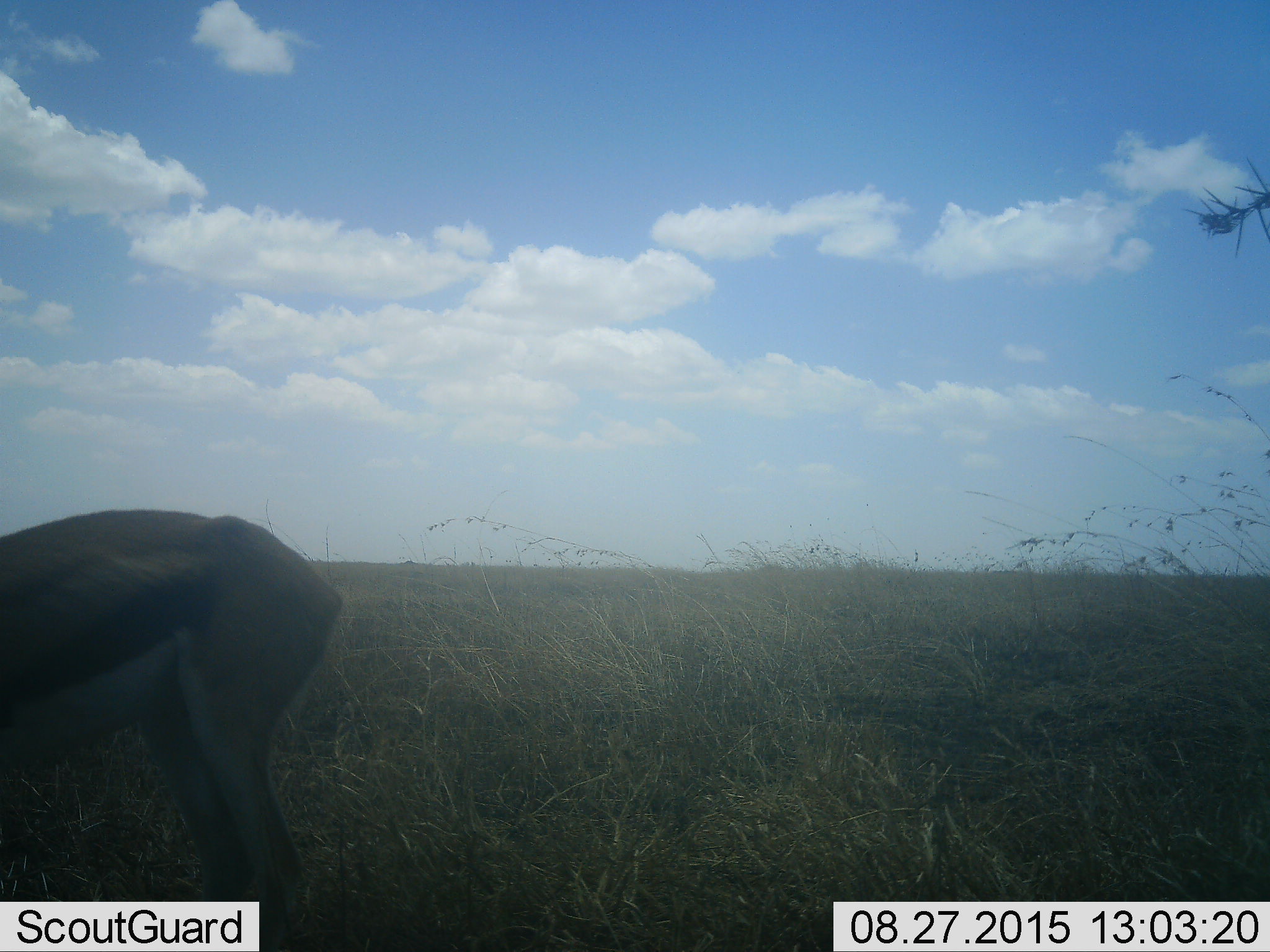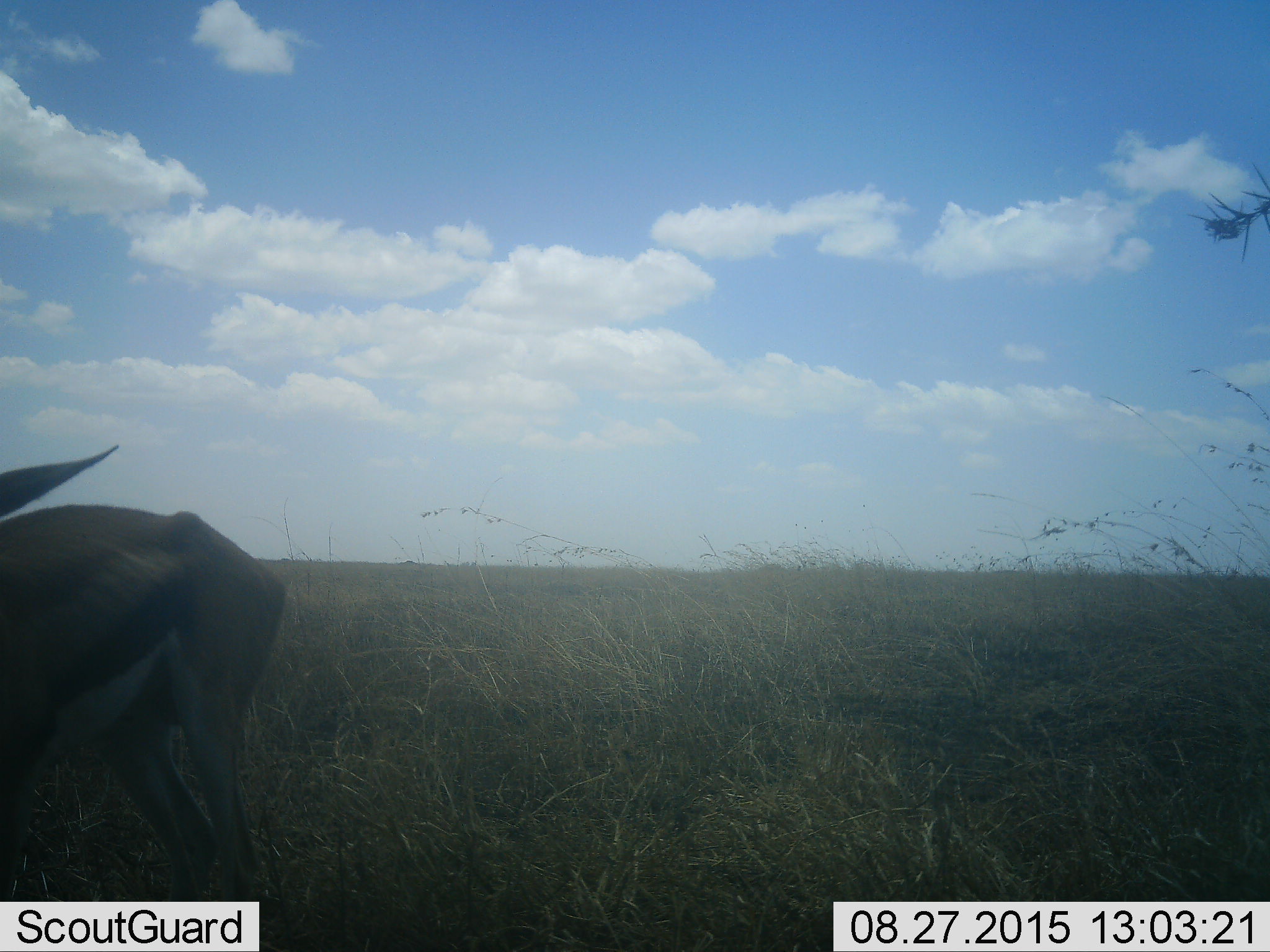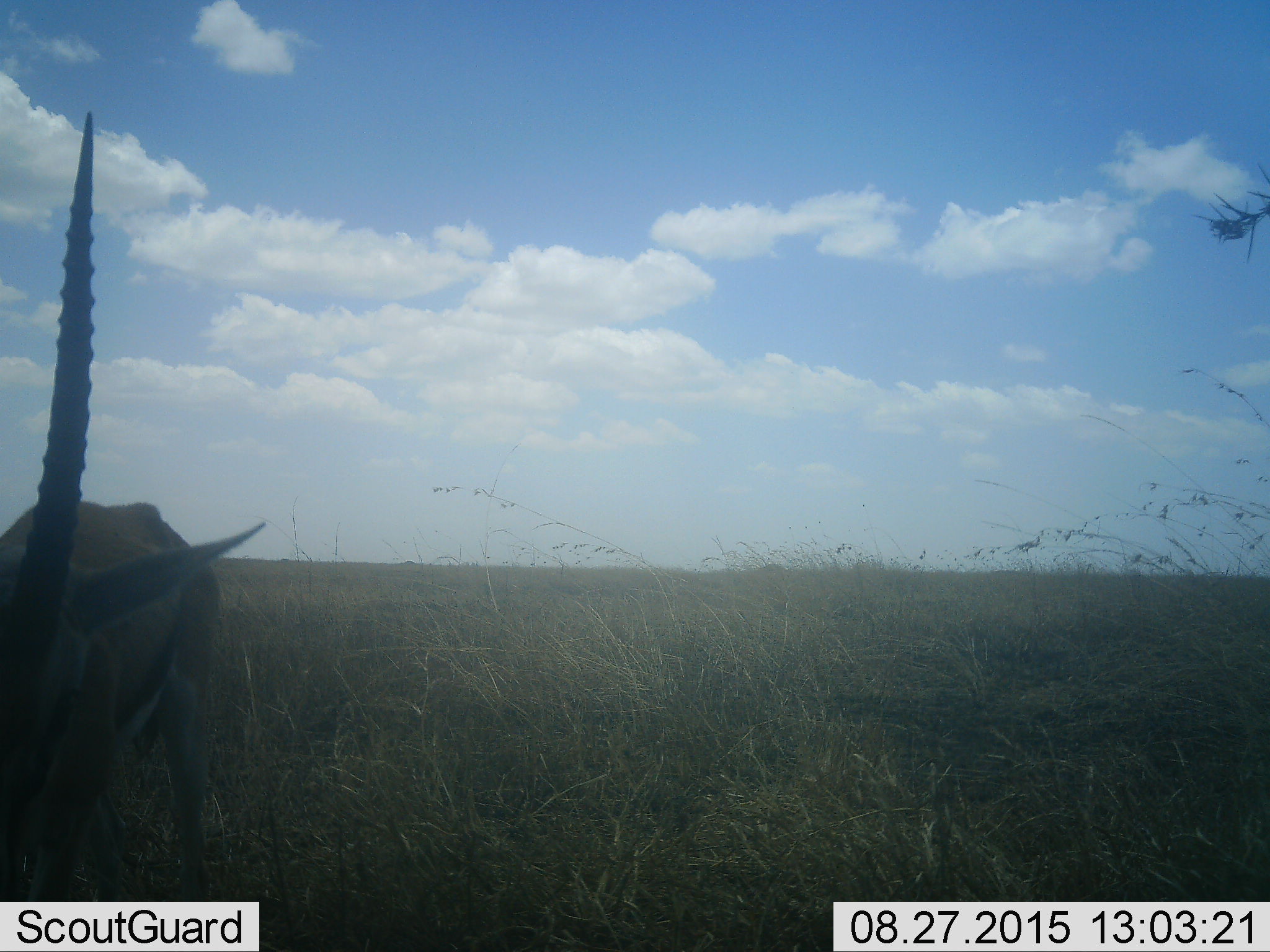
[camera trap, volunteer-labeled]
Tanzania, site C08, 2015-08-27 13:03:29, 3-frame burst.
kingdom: Animalia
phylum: Chordata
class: Mammalia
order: Artiodactyla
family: Bovidae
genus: Eudorcas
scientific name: Eudorcas thomsonii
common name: thomson's gazelle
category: gazellethomsons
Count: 1.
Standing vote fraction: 57%.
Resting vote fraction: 0%.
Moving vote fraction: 29%.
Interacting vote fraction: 0%.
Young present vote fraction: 0%.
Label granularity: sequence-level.